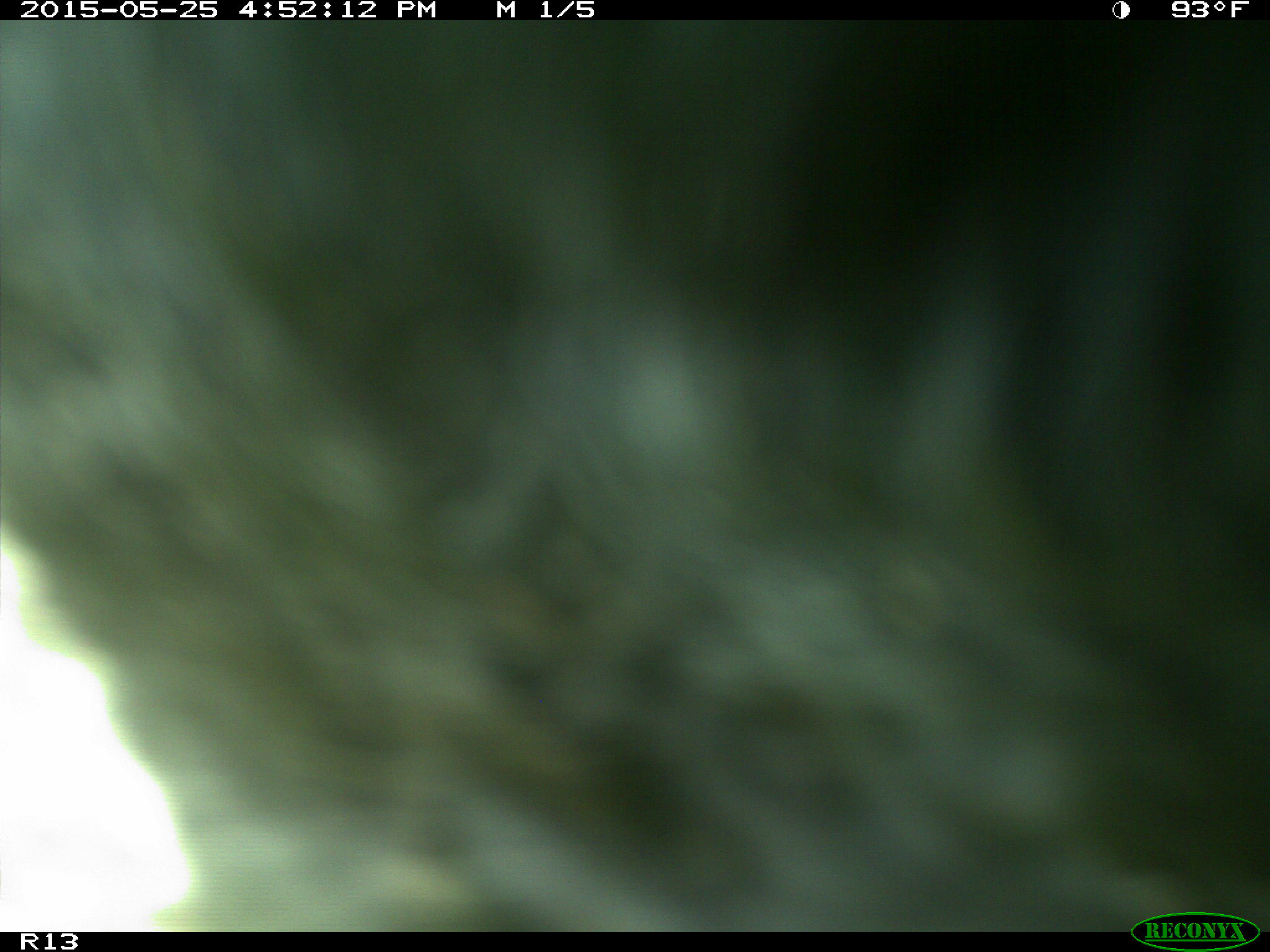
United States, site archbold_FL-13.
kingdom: Animalia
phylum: Chordata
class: Mammalia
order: Artiodactyla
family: Bovidae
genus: Bos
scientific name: Bos taurus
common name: domestic cow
Bos taurus (domestic cow).